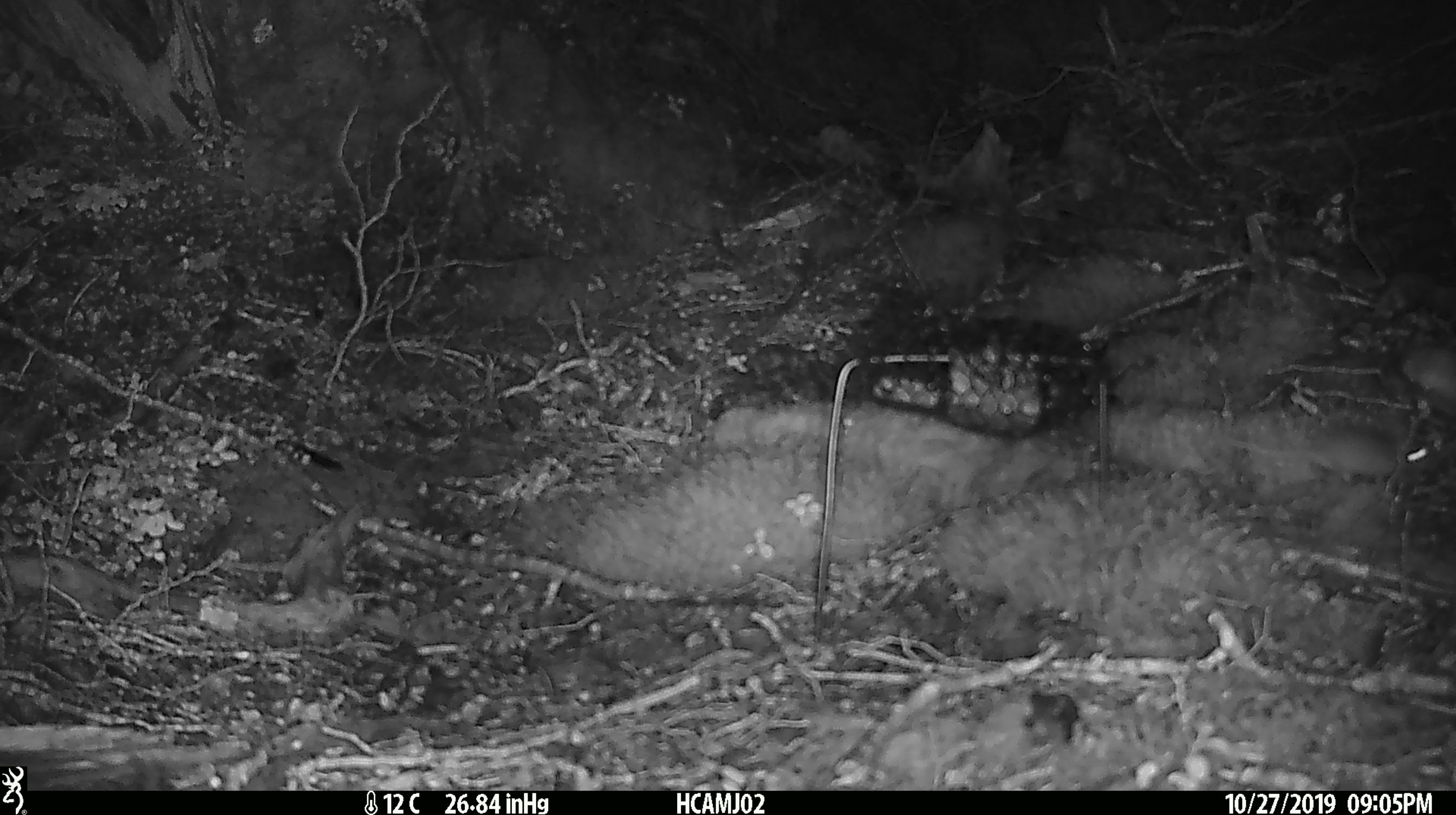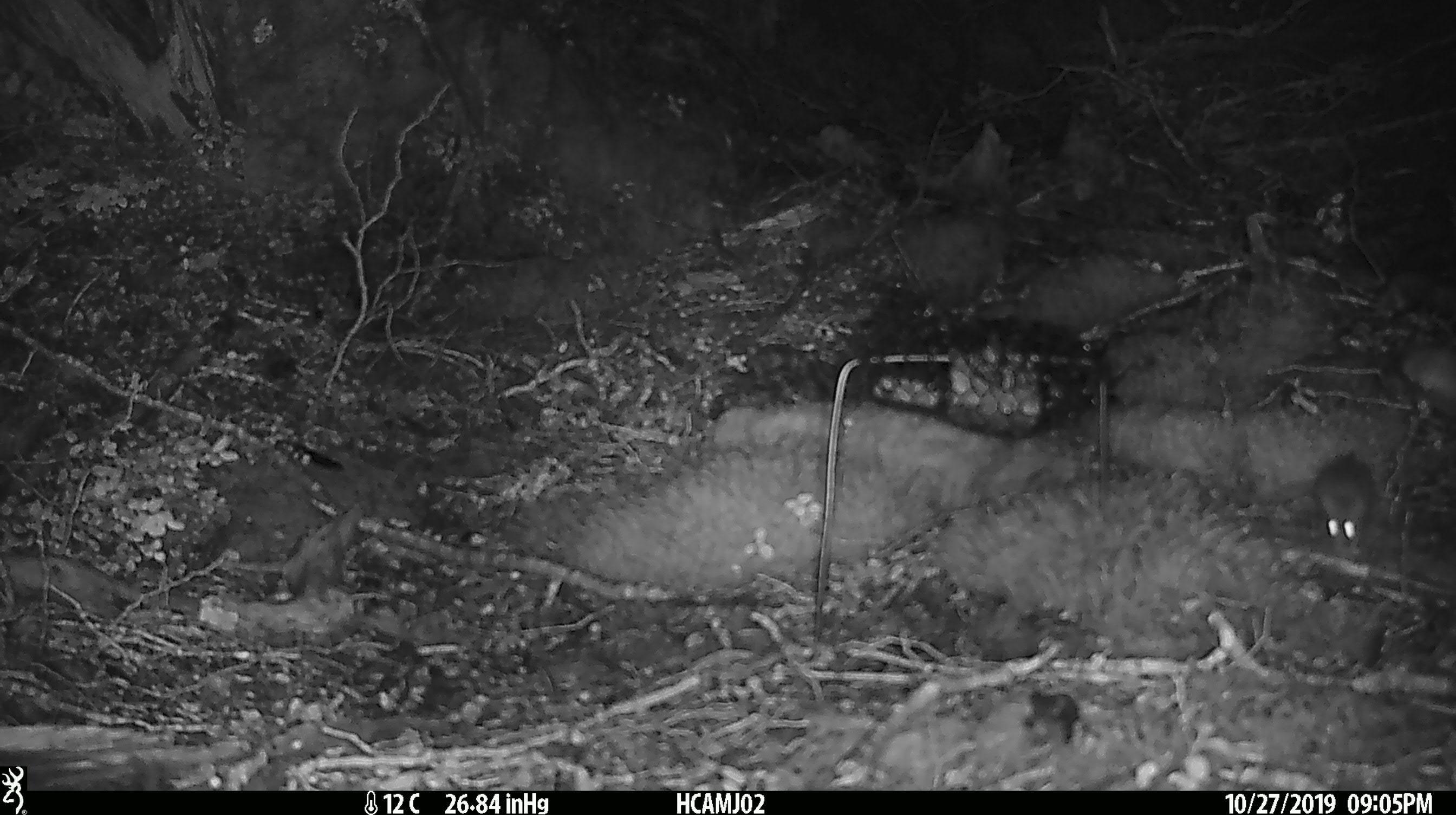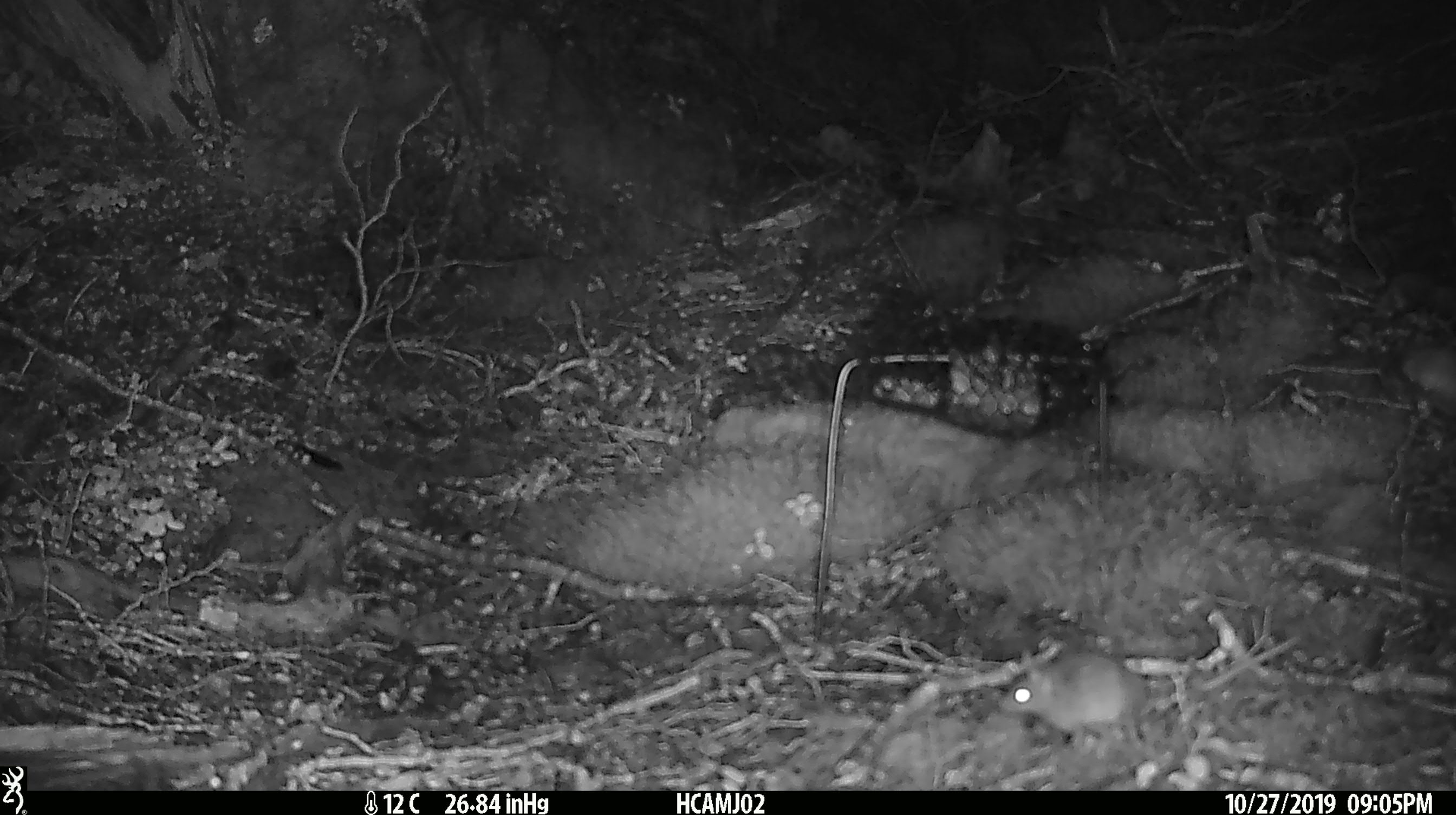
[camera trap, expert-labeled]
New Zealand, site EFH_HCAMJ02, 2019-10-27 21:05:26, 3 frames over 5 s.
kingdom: Animalia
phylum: Chordata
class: Mammalia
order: Rodentia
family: Muridae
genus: Mus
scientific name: Mus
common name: mouse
Mouse (Mus).